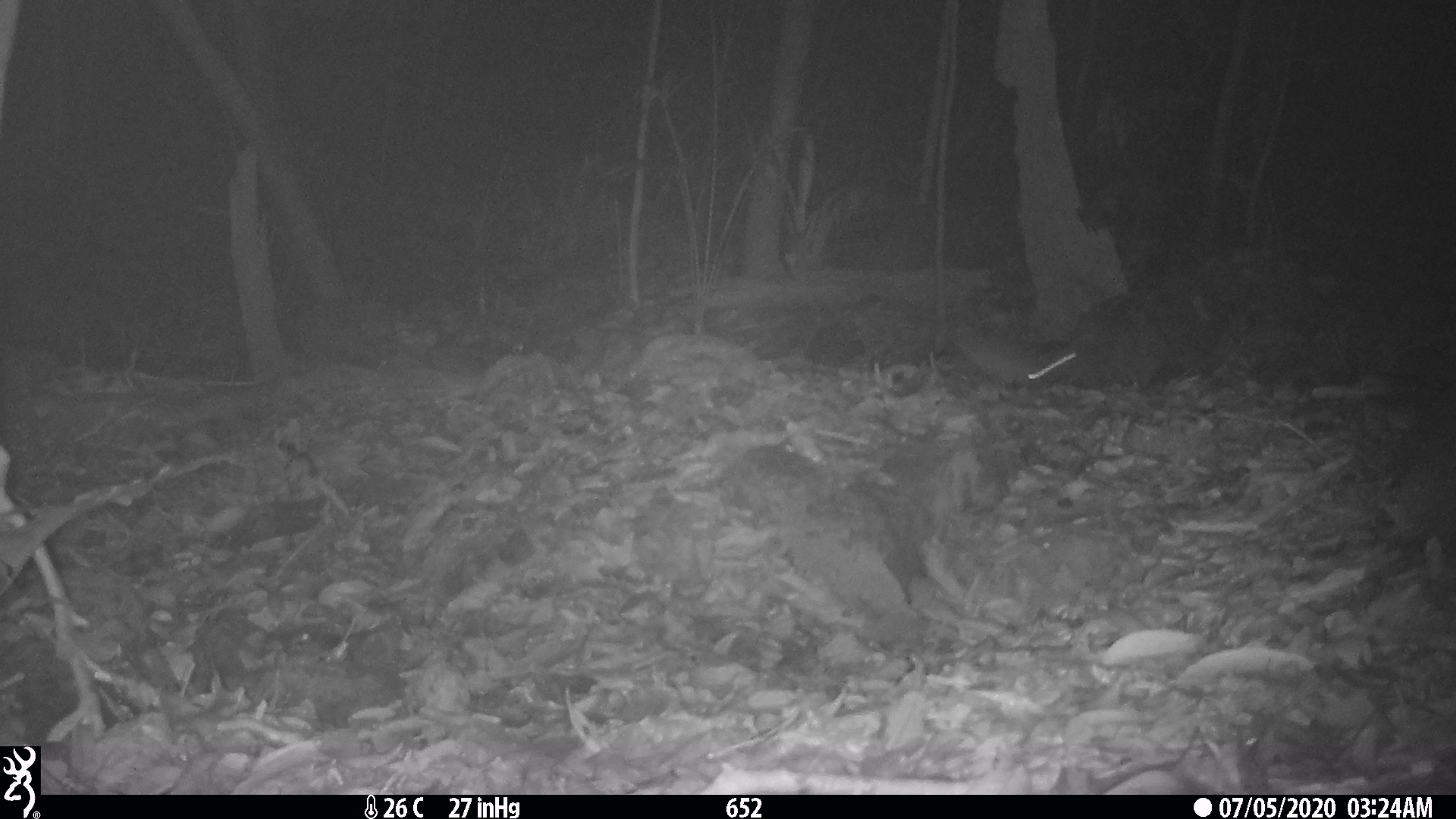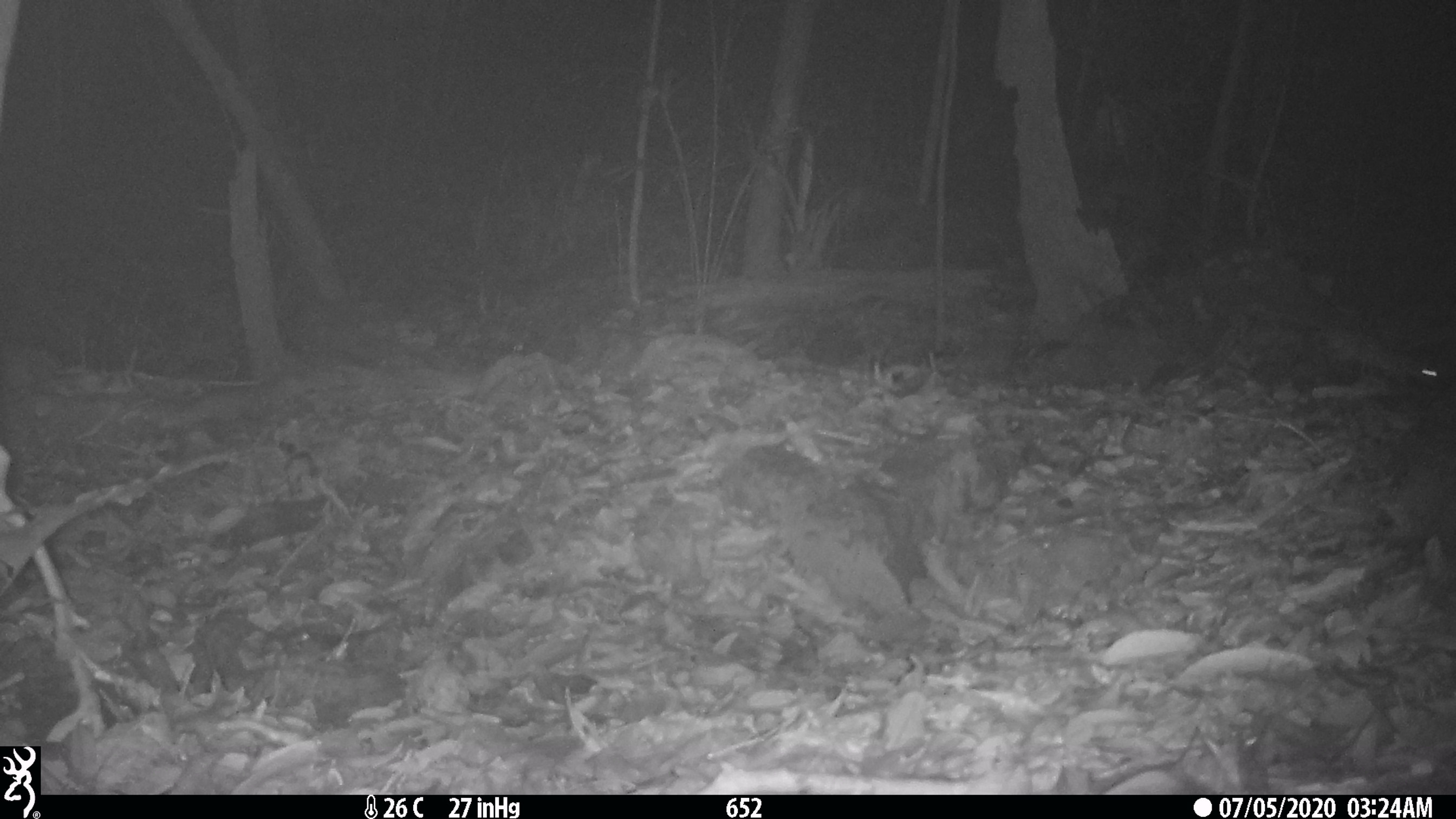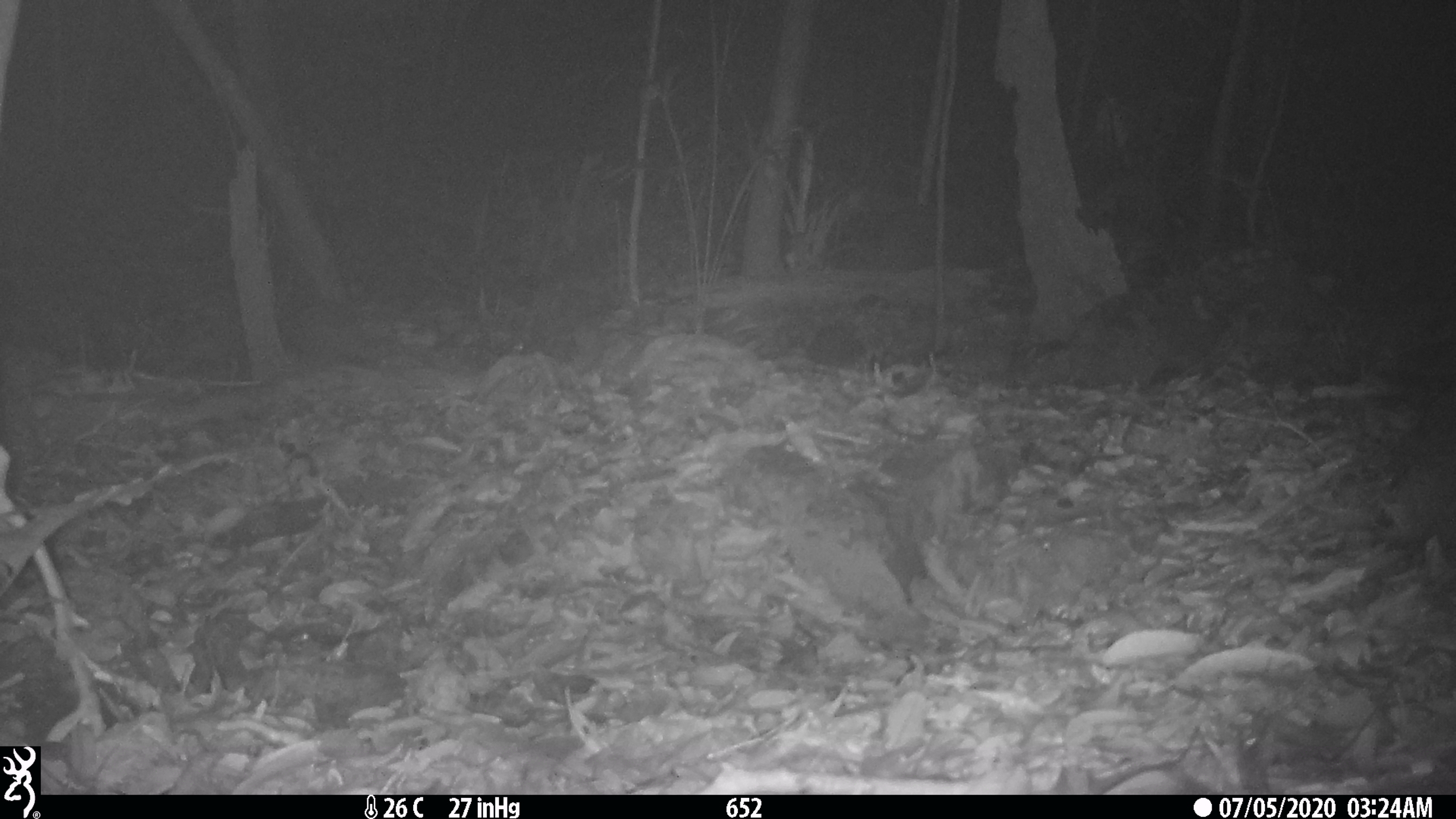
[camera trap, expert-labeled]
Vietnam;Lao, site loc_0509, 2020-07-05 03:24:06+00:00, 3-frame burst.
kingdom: Animalia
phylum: Chordata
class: Mammalia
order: Rodentia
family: Muridae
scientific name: Muridae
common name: old-world mice and rats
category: unidentified murid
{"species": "unidentified murid (old-world mice and rats) (Muridae)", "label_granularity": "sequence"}